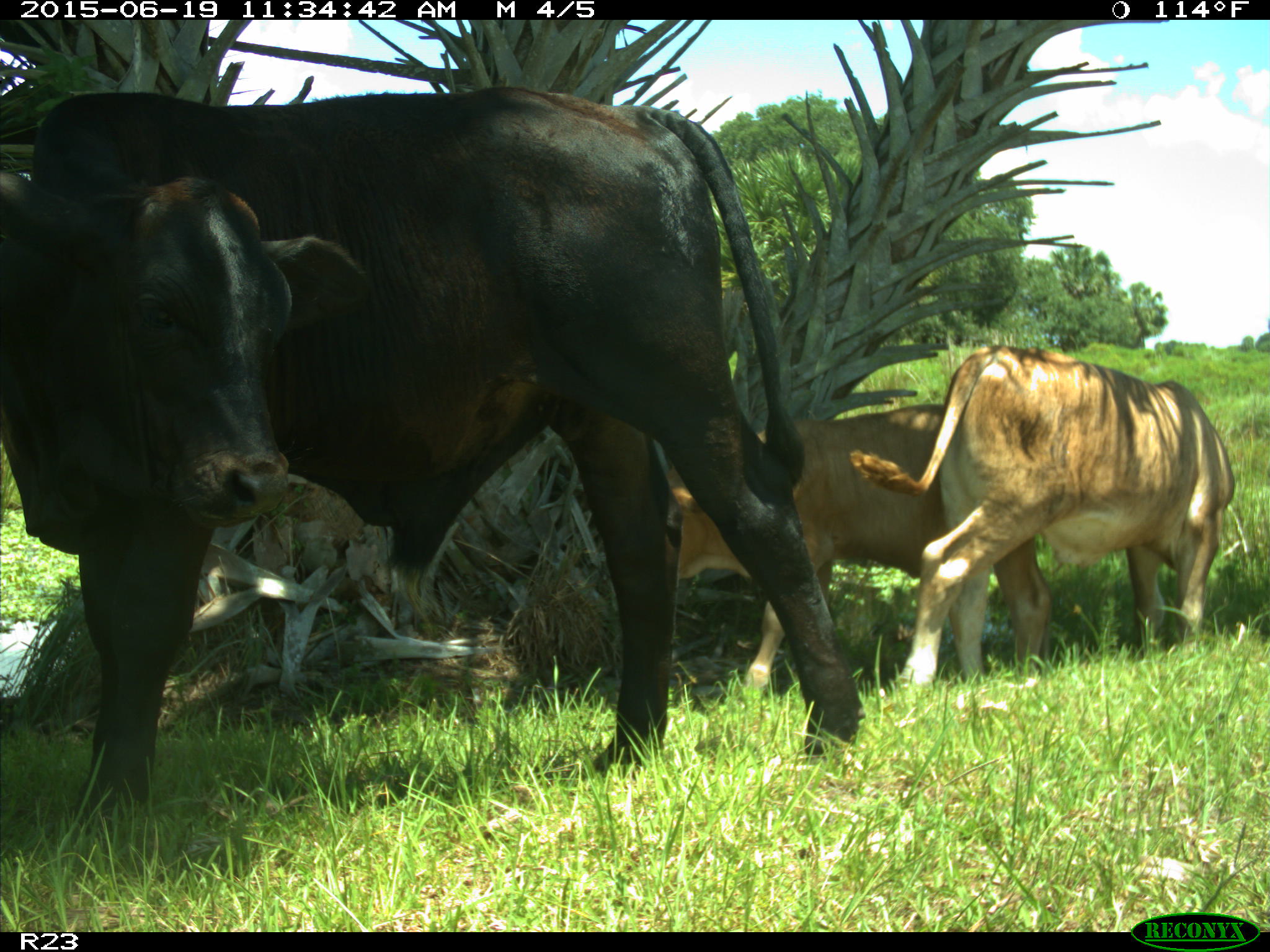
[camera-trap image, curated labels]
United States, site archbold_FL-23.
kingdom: Animalia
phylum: Chordata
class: Mammalia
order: Artiodactyla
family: Bovidae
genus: Bos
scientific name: Bos taurus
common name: domestic cow